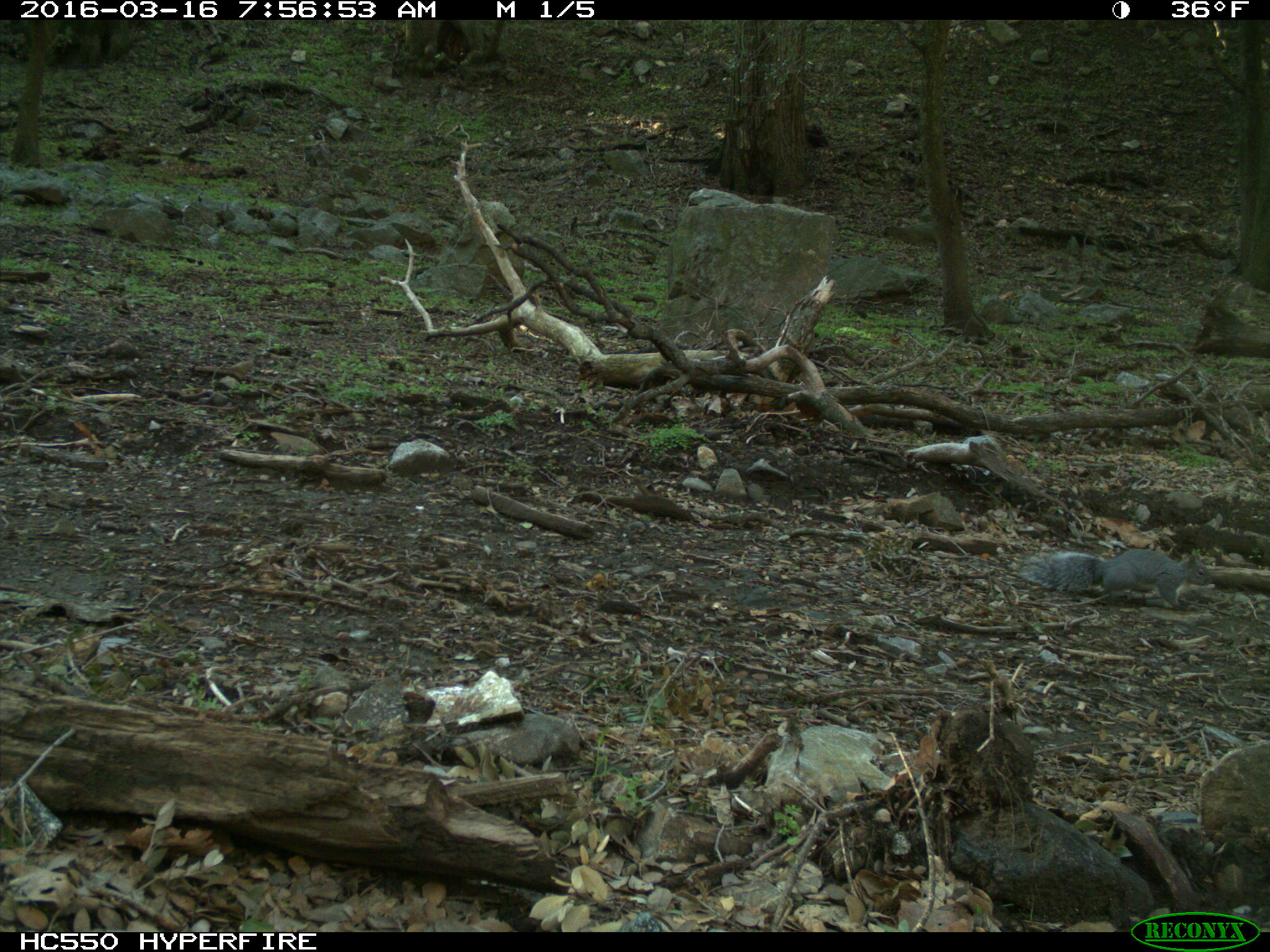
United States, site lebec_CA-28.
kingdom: Animalia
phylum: Chordata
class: Mammalia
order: Rodentia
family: Sciuridae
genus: Sciurus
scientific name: Sciurus carolinensis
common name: eastern gray squirrel